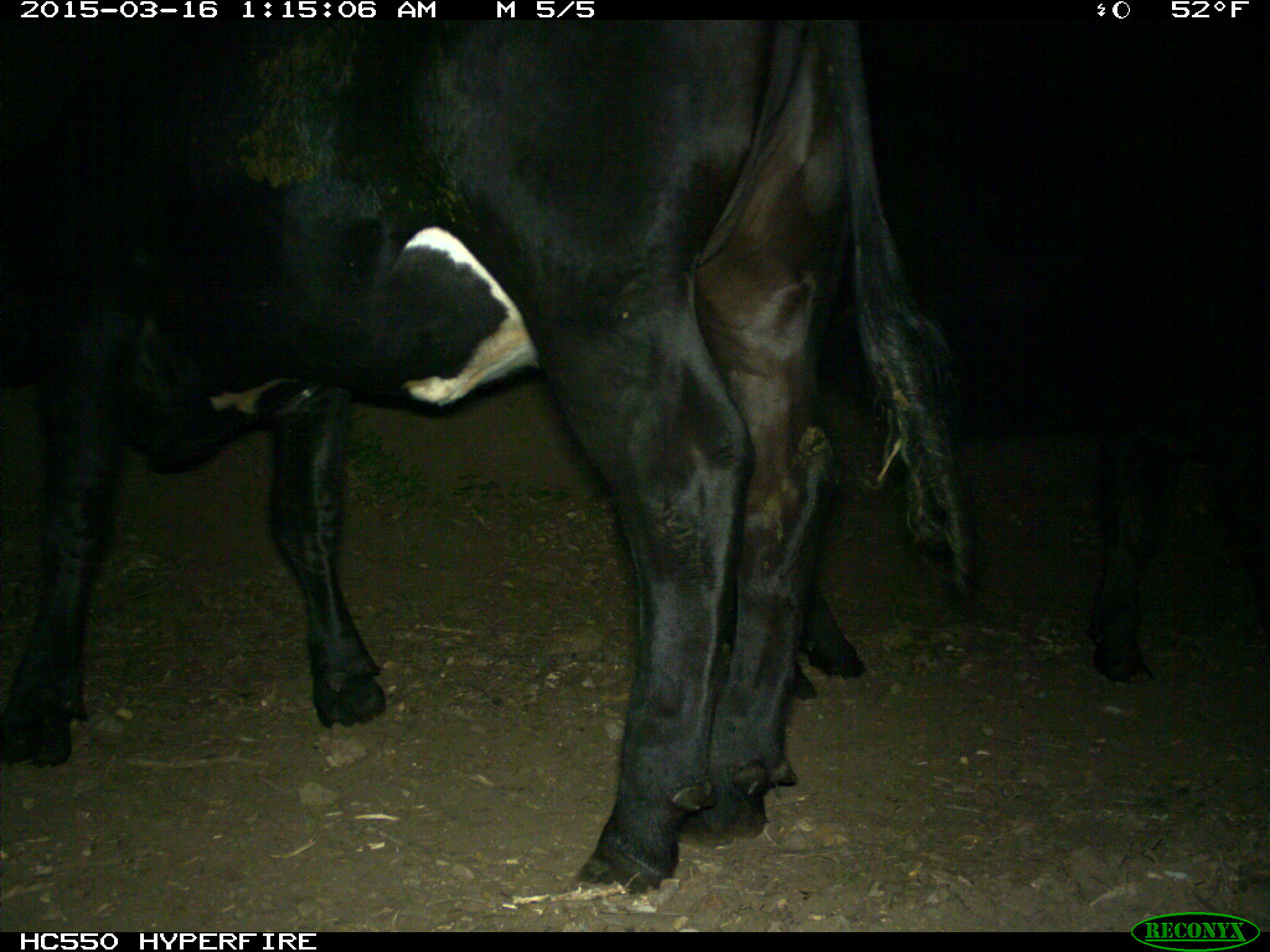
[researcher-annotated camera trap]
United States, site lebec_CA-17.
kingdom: Animalia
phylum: Chordata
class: Mammalia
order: Artiodactyla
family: Bovidae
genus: Bos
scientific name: Bos taurus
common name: domestic cow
Bos taurus (domestic cow).